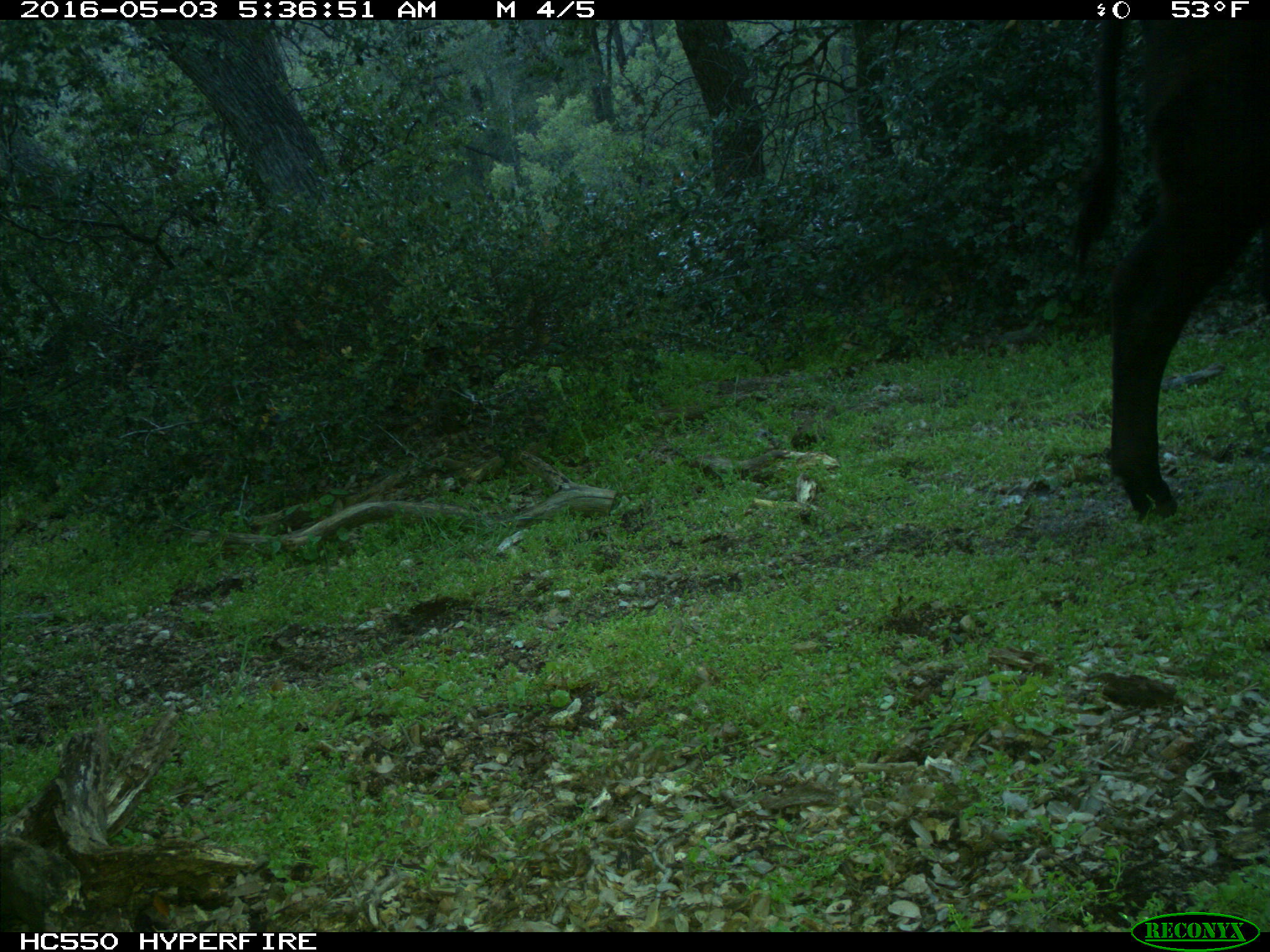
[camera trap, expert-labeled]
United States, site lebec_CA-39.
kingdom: Animalia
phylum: Chordata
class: Mammalia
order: Artiodactyla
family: Bovidae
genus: Bos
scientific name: Bos taurus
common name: domestic cow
Bos taurus (domestic cow).